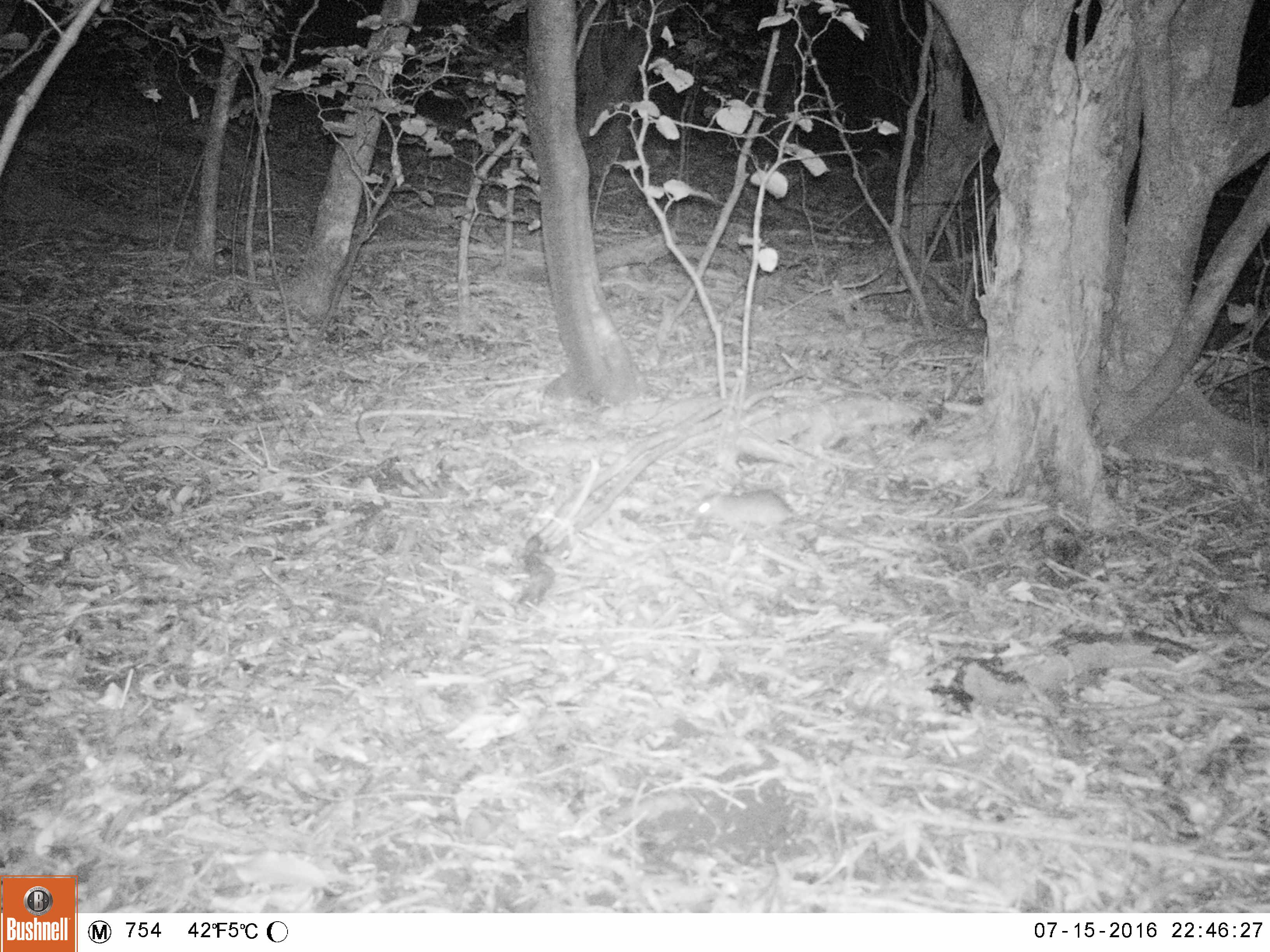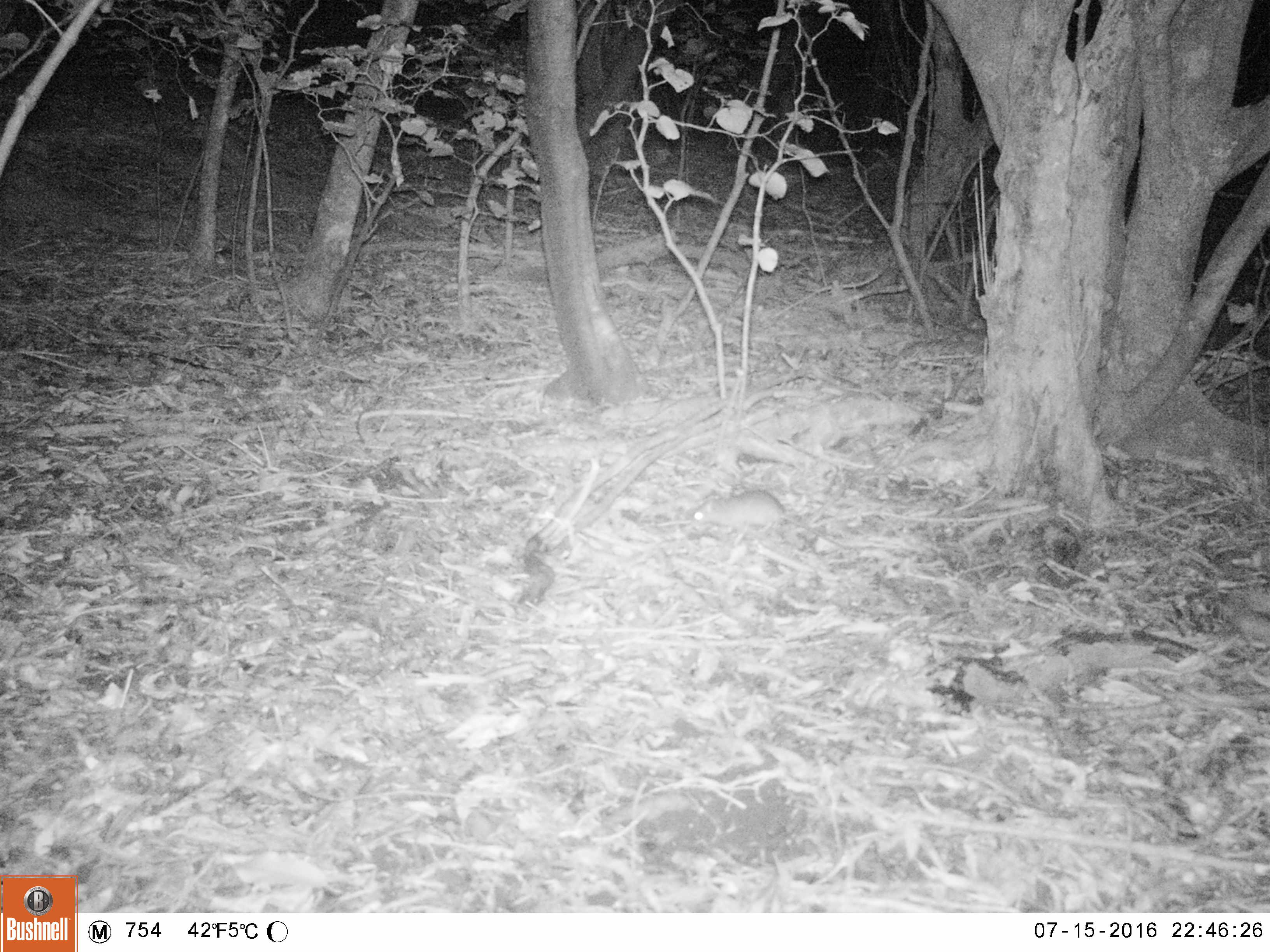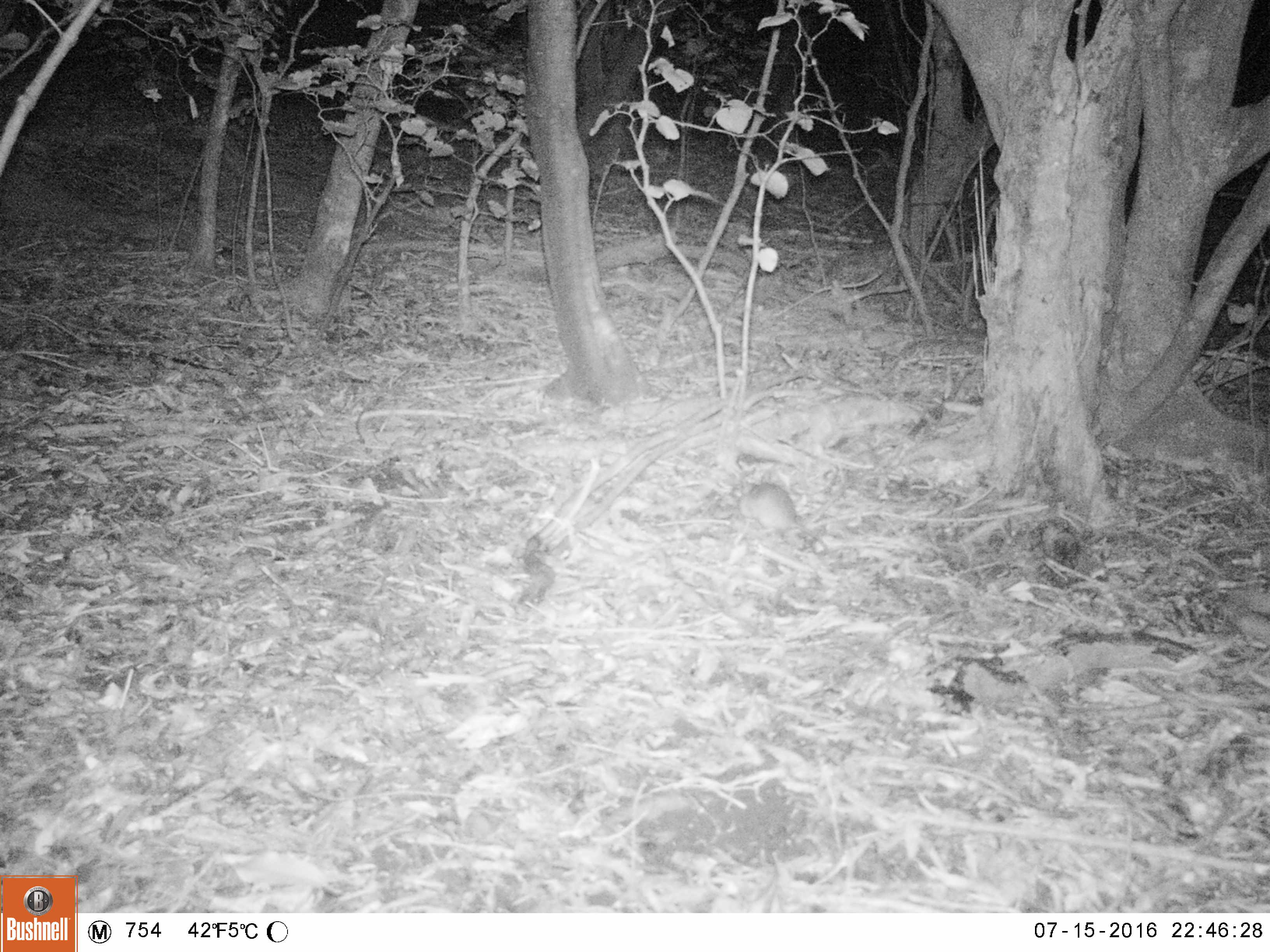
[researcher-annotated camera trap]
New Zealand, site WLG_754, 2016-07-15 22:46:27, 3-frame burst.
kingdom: Animalia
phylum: Chordata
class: Mammalia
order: Rodentia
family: Muridae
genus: Rattus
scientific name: Rattus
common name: rat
Rat (Rattus).